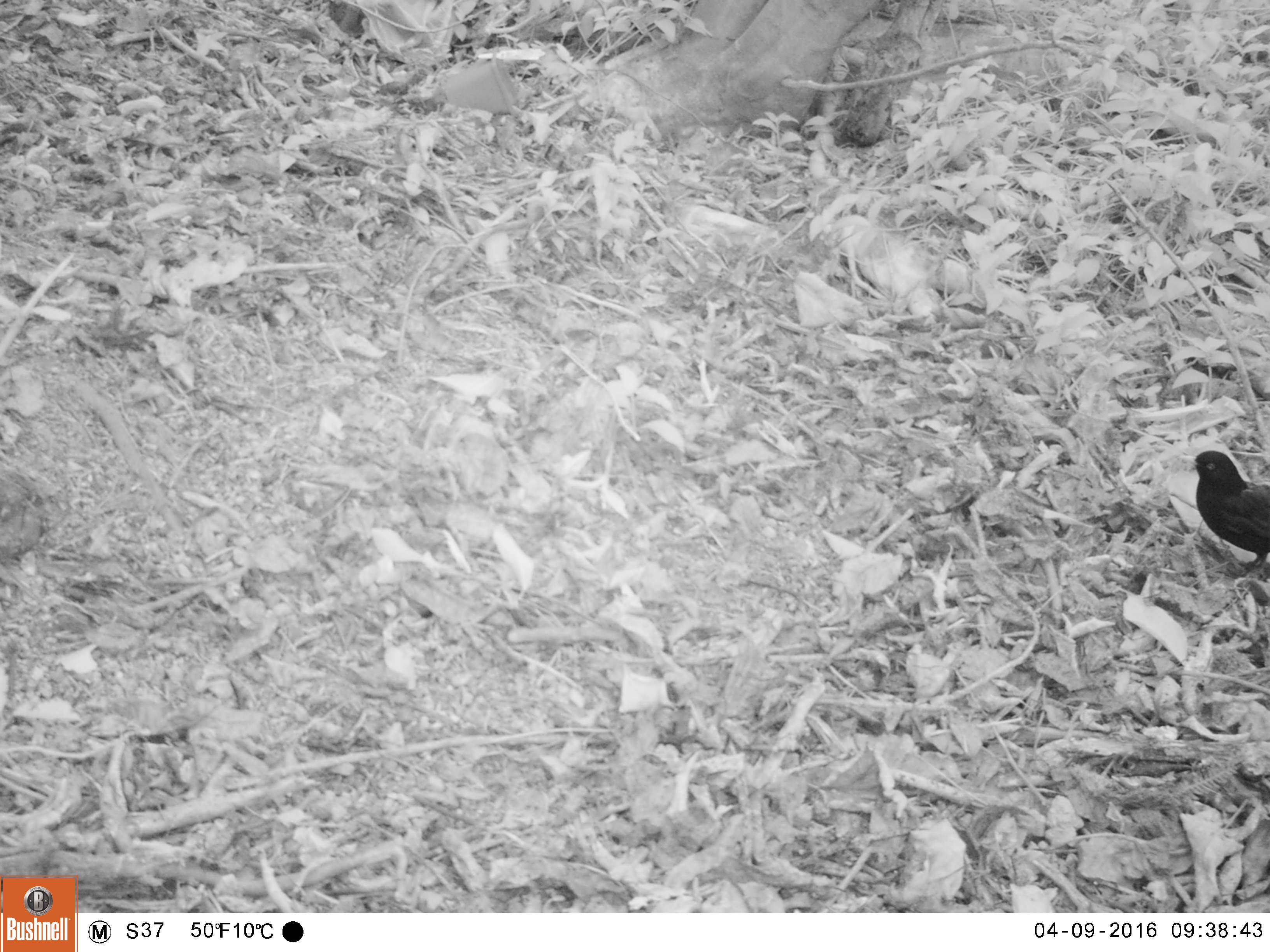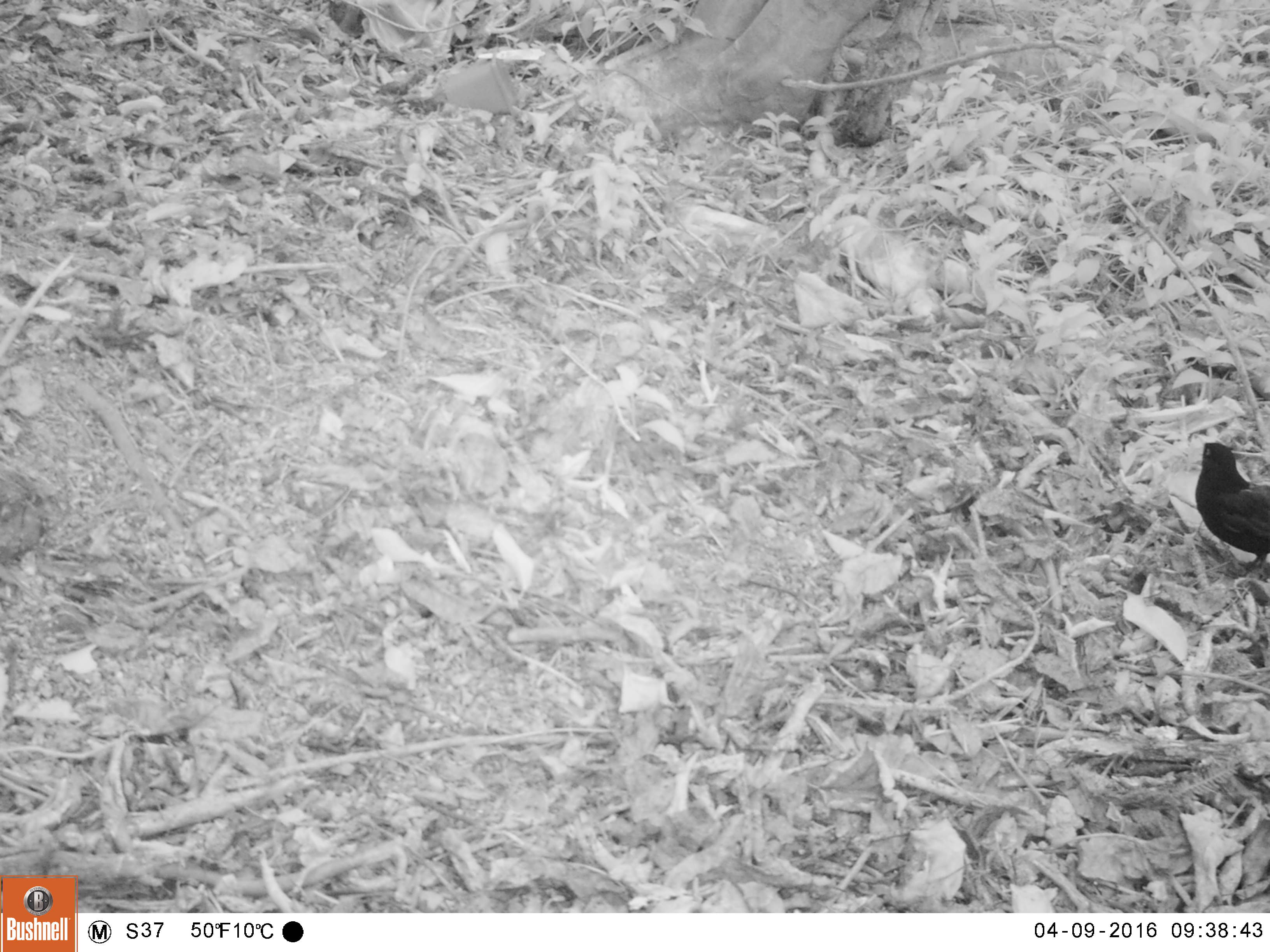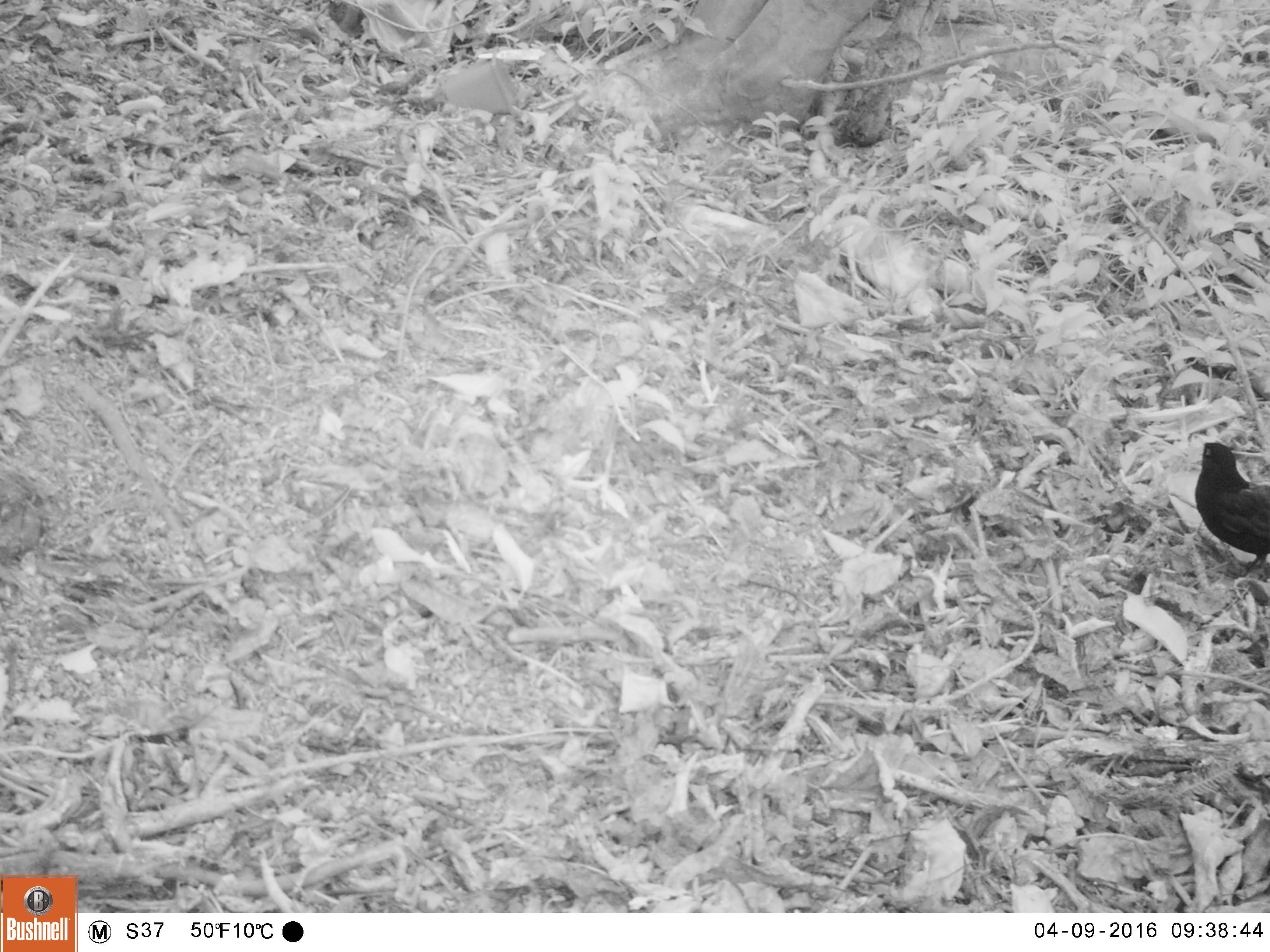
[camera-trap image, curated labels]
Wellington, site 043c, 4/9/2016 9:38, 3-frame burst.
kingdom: Animalia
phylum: Chordata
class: Aves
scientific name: Aves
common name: bird